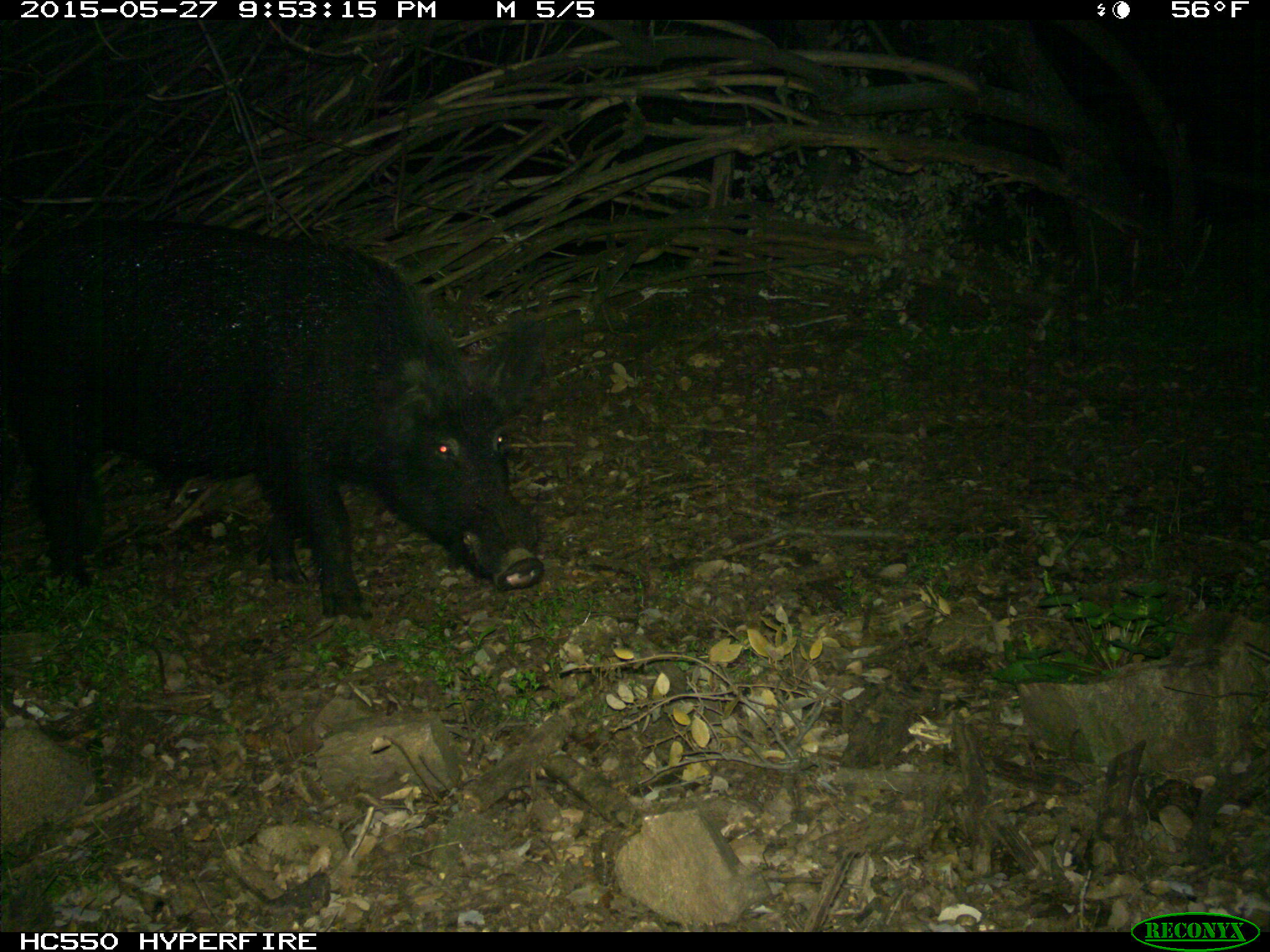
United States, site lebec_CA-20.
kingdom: Animalia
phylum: Chordata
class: Mammalia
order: Artiodactyla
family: Suidae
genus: Sus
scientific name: Sus scrofa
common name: wild boar